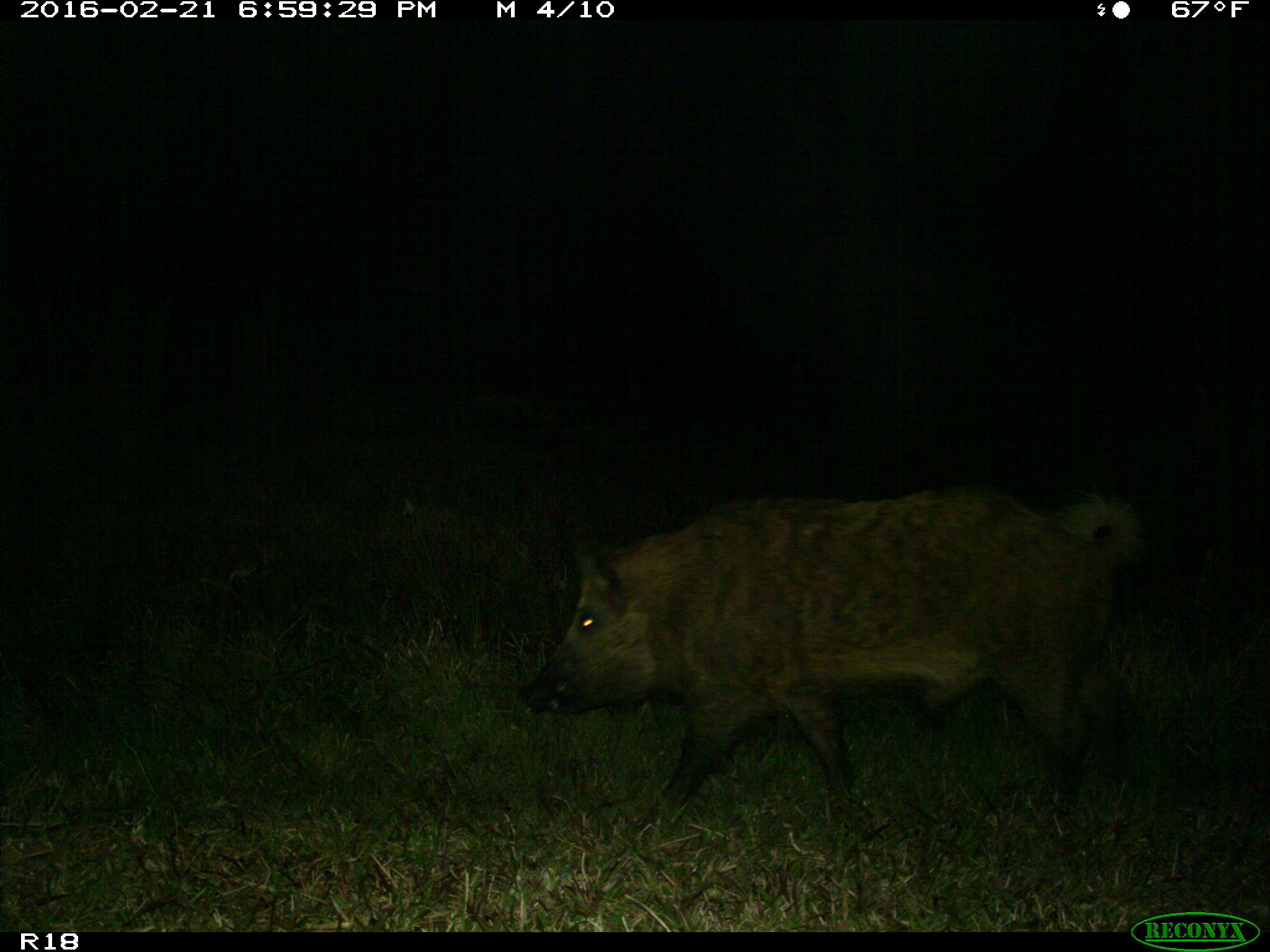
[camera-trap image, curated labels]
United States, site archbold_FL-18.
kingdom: Animalia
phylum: Chordata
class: Mammalia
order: Artiodactyla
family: Suidae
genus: Sus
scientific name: Sus scrofa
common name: wild boar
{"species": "Sus scrofa (wild boar)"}